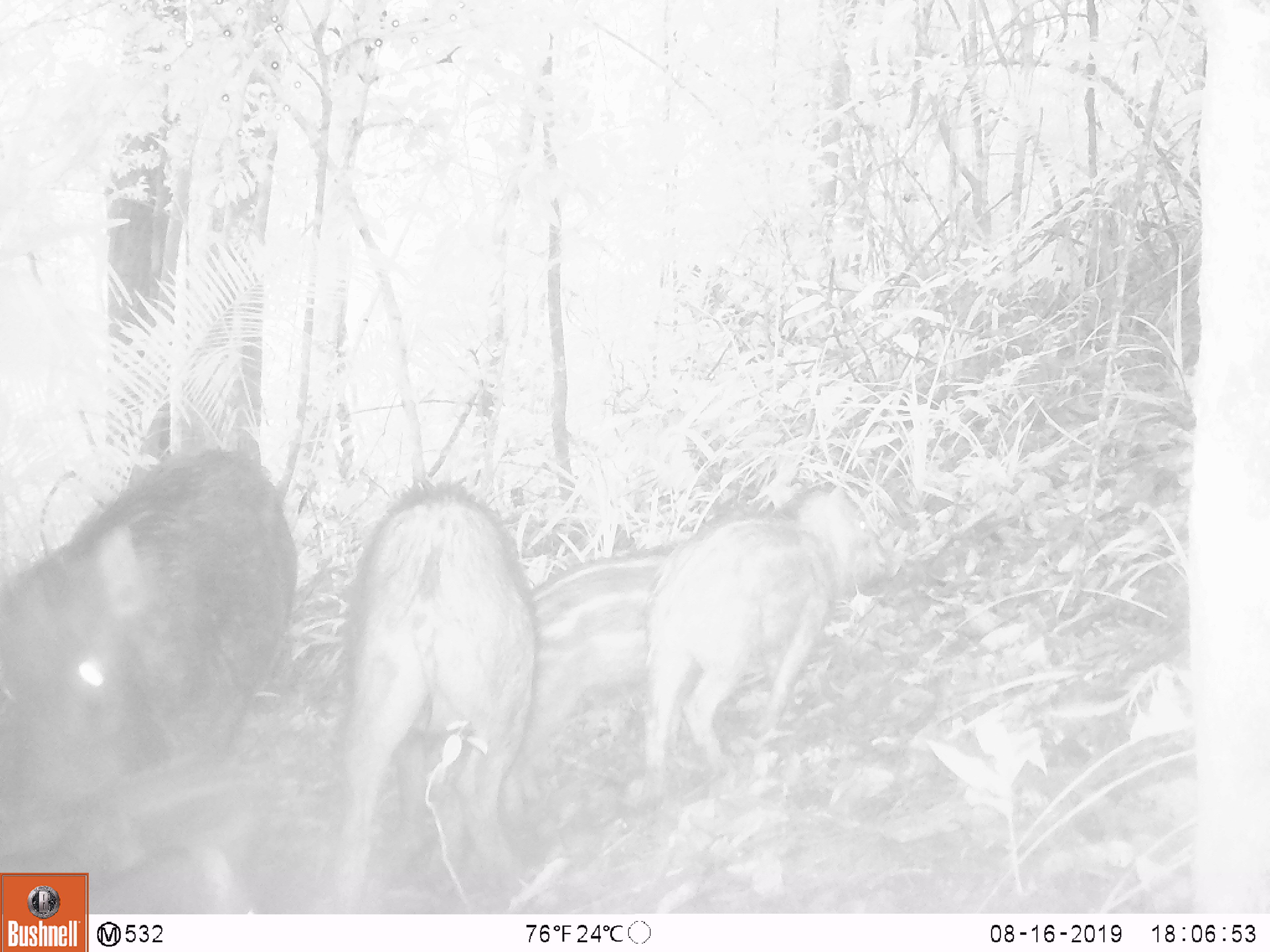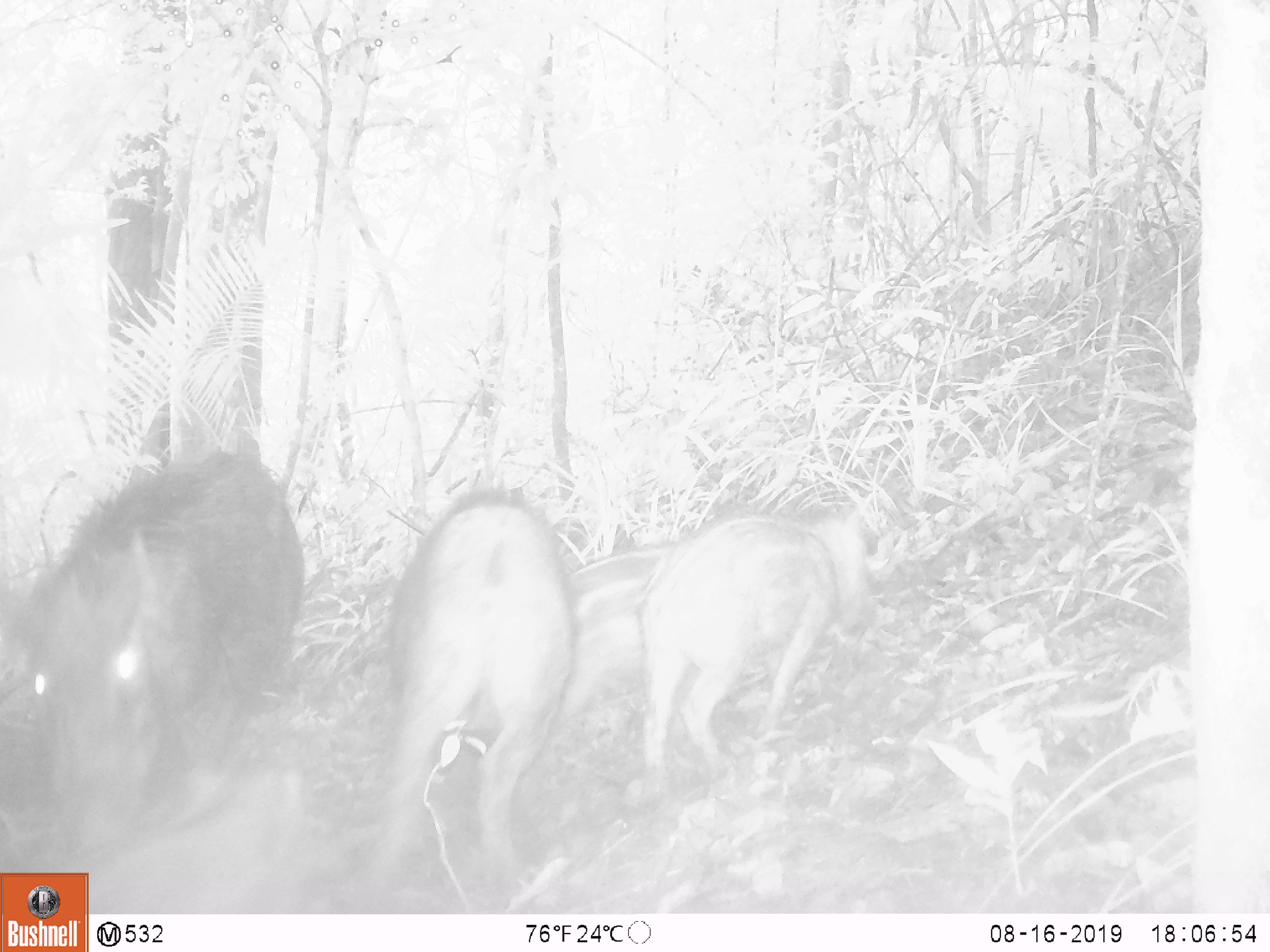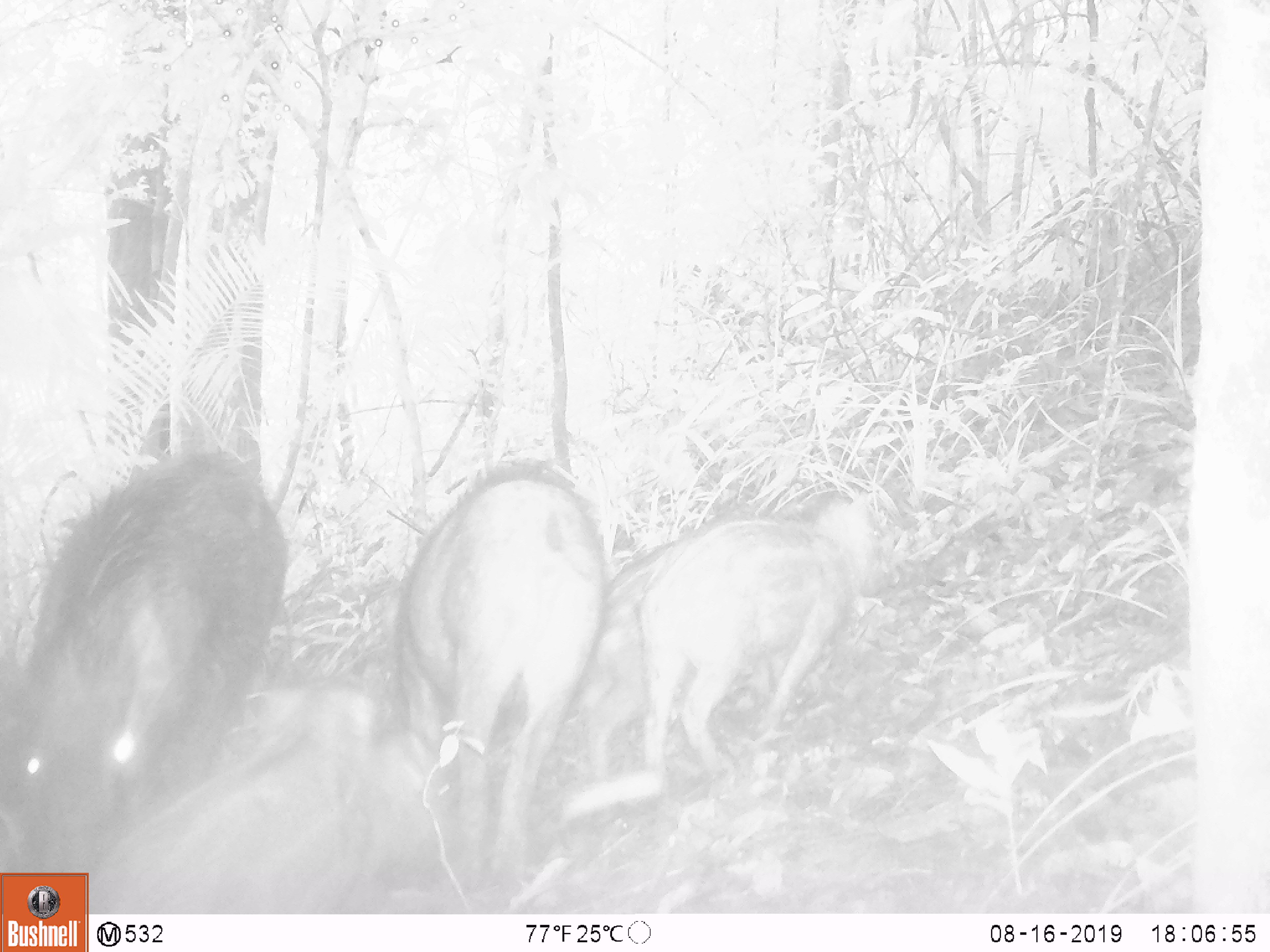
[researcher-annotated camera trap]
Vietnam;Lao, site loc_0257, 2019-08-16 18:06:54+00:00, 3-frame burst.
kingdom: Animalia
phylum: Chordata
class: Mammalia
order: Artiodactyla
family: Suidae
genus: Sus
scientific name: Sus scrofa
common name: eurasian wild pig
Eurasian wild pig (Sus scrofa). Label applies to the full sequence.